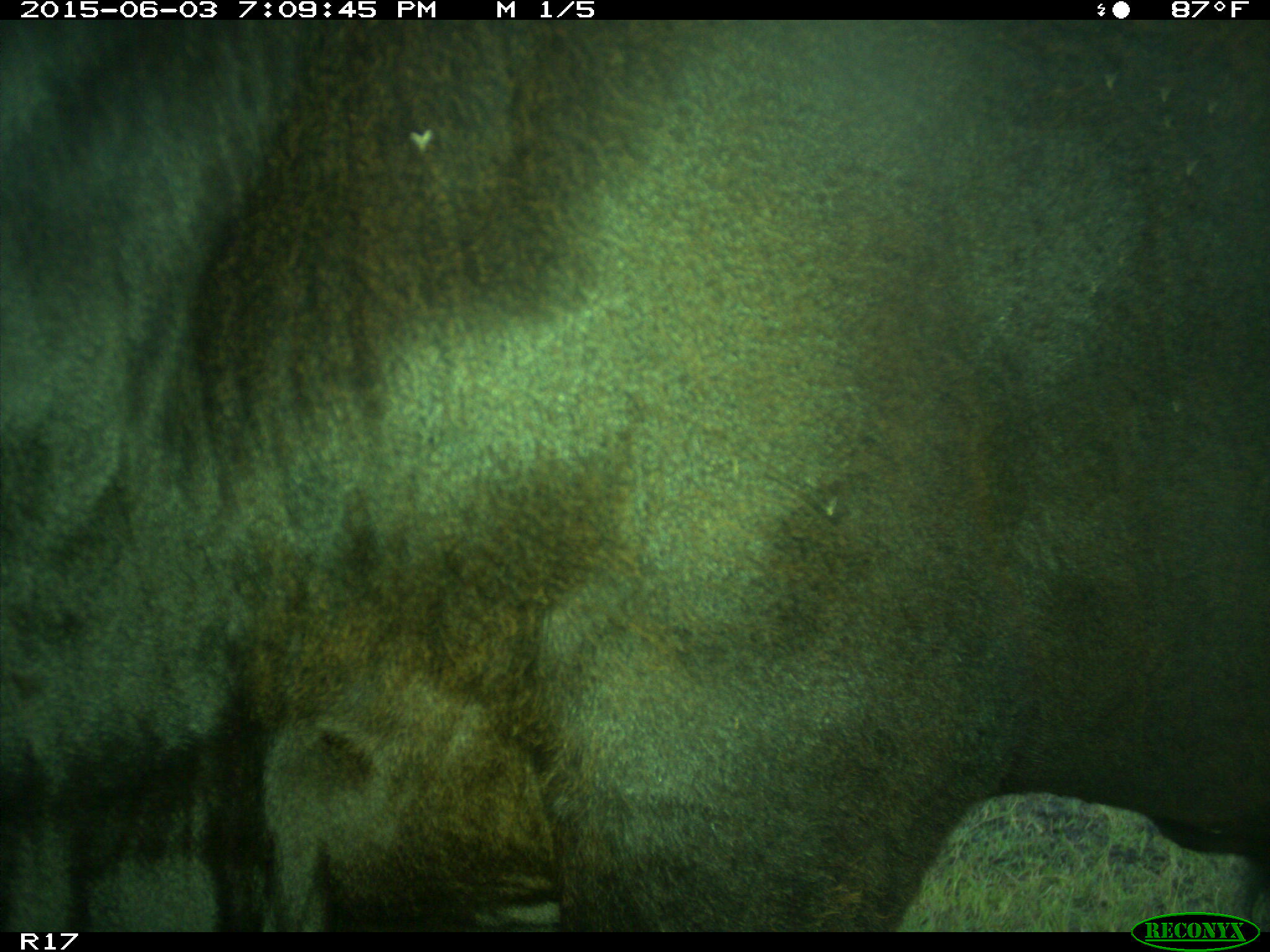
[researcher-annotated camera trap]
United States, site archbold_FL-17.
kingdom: Animalia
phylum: Chordata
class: Mammalia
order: Artiodactyla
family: Bovidae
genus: Bos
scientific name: Bos taurus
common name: domestic cow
Bos taurus (domestic cow).